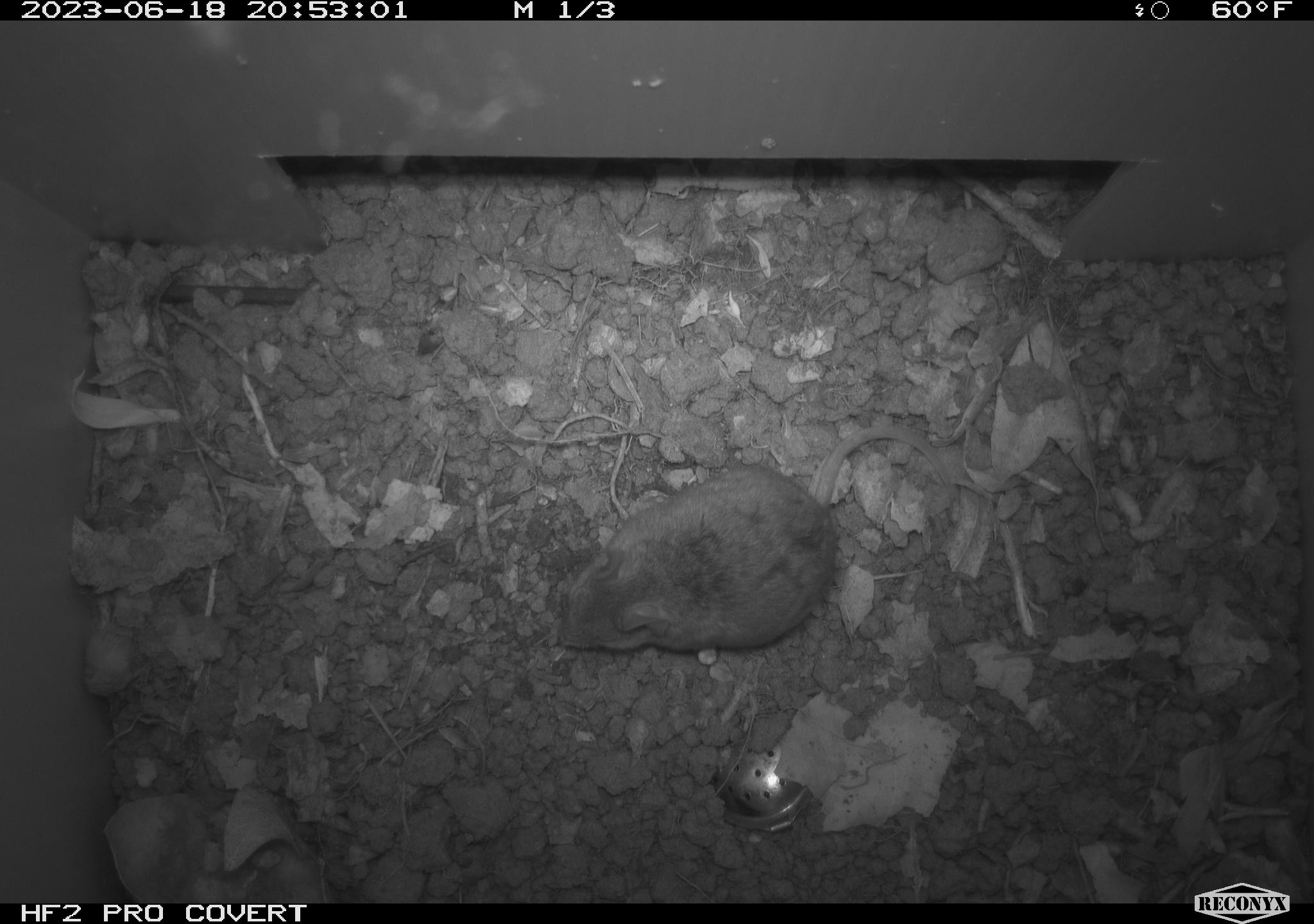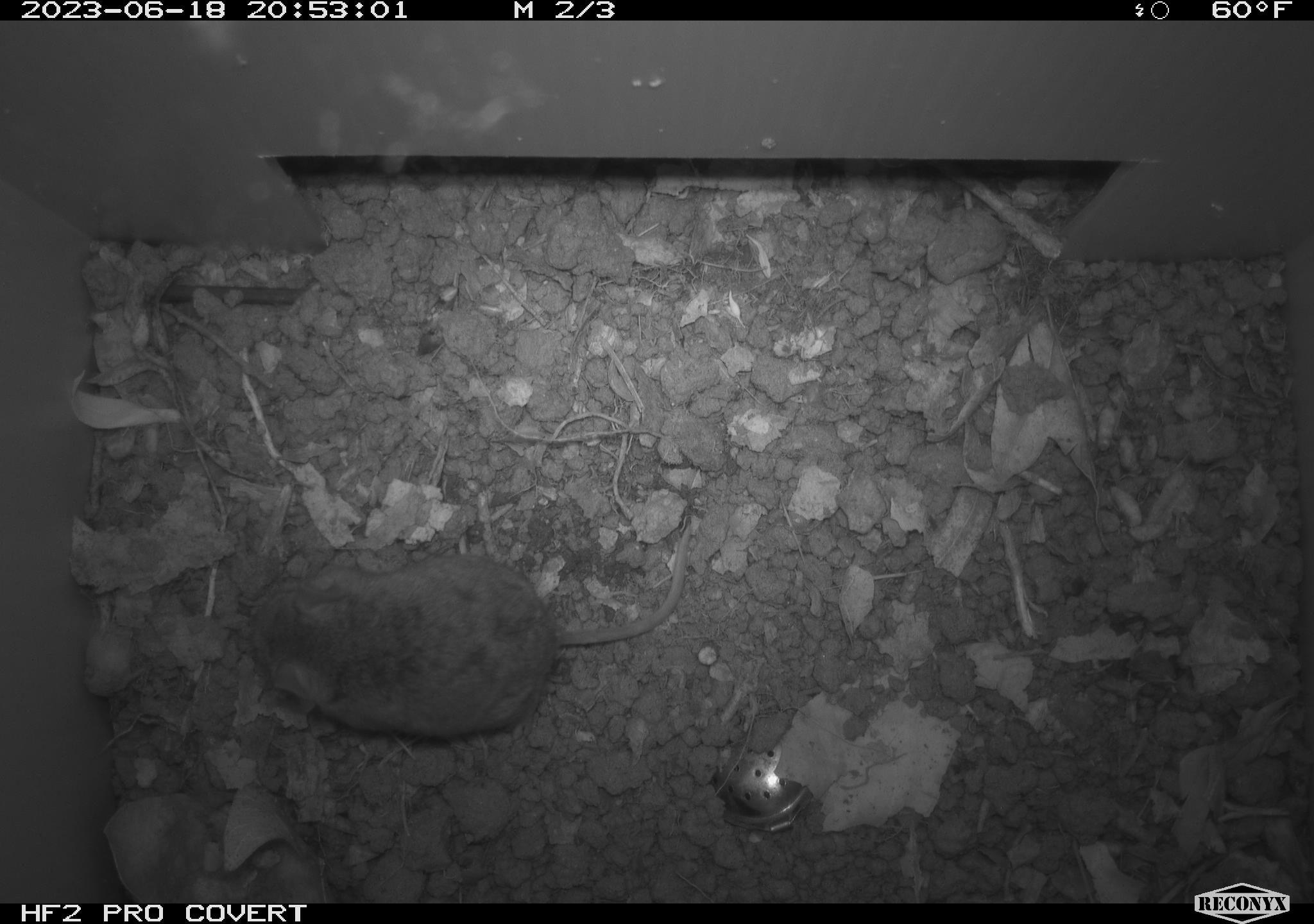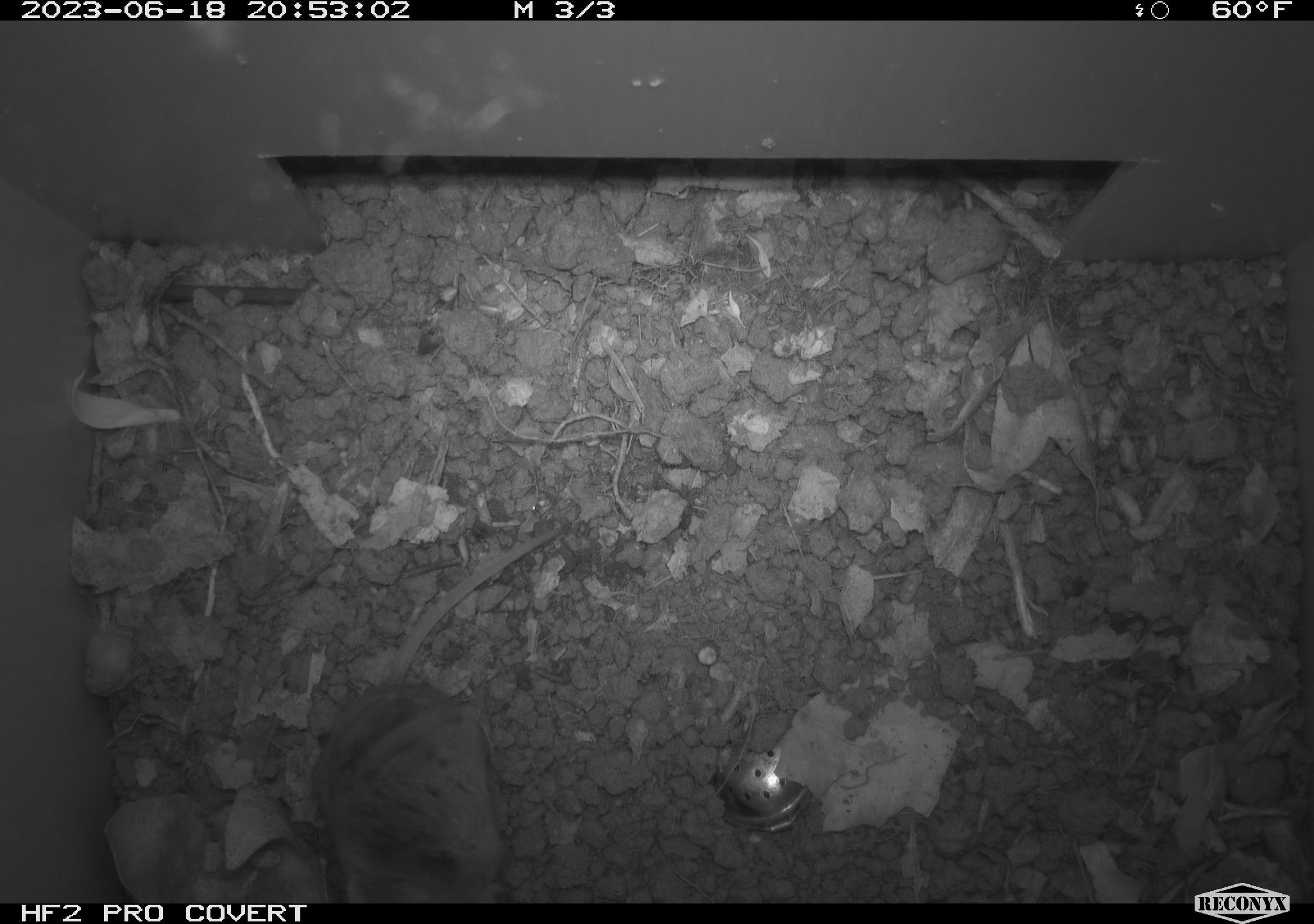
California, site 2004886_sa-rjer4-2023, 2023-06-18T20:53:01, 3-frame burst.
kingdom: Animalia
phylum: Chordata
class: Mammalia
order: Rodentia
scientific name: Rodentia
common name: mouse species